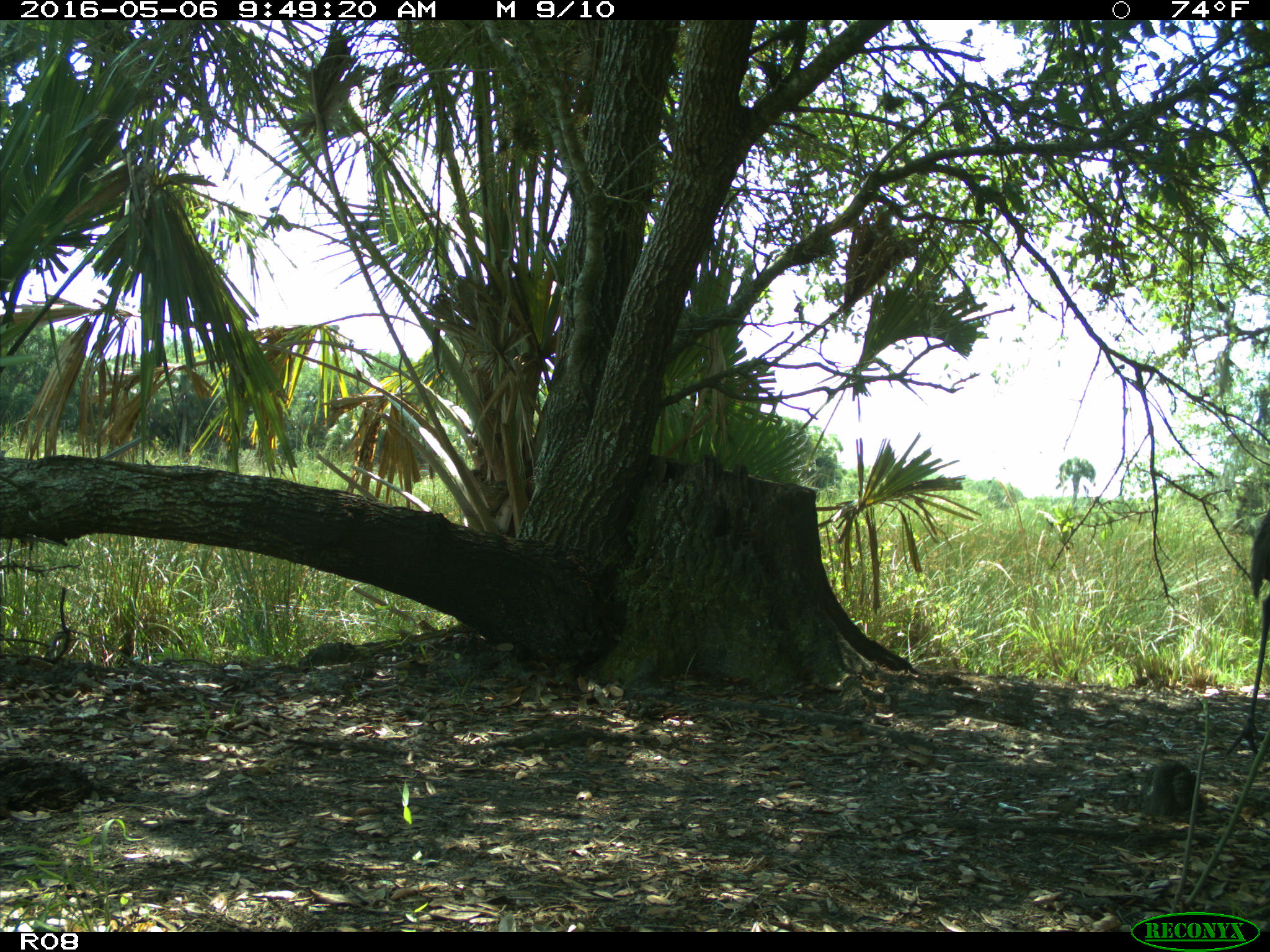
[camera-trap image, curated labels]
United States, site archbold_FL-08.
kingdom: Animalia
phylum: Chordata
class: Aves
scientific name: Aves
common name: birds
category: unidentified bird